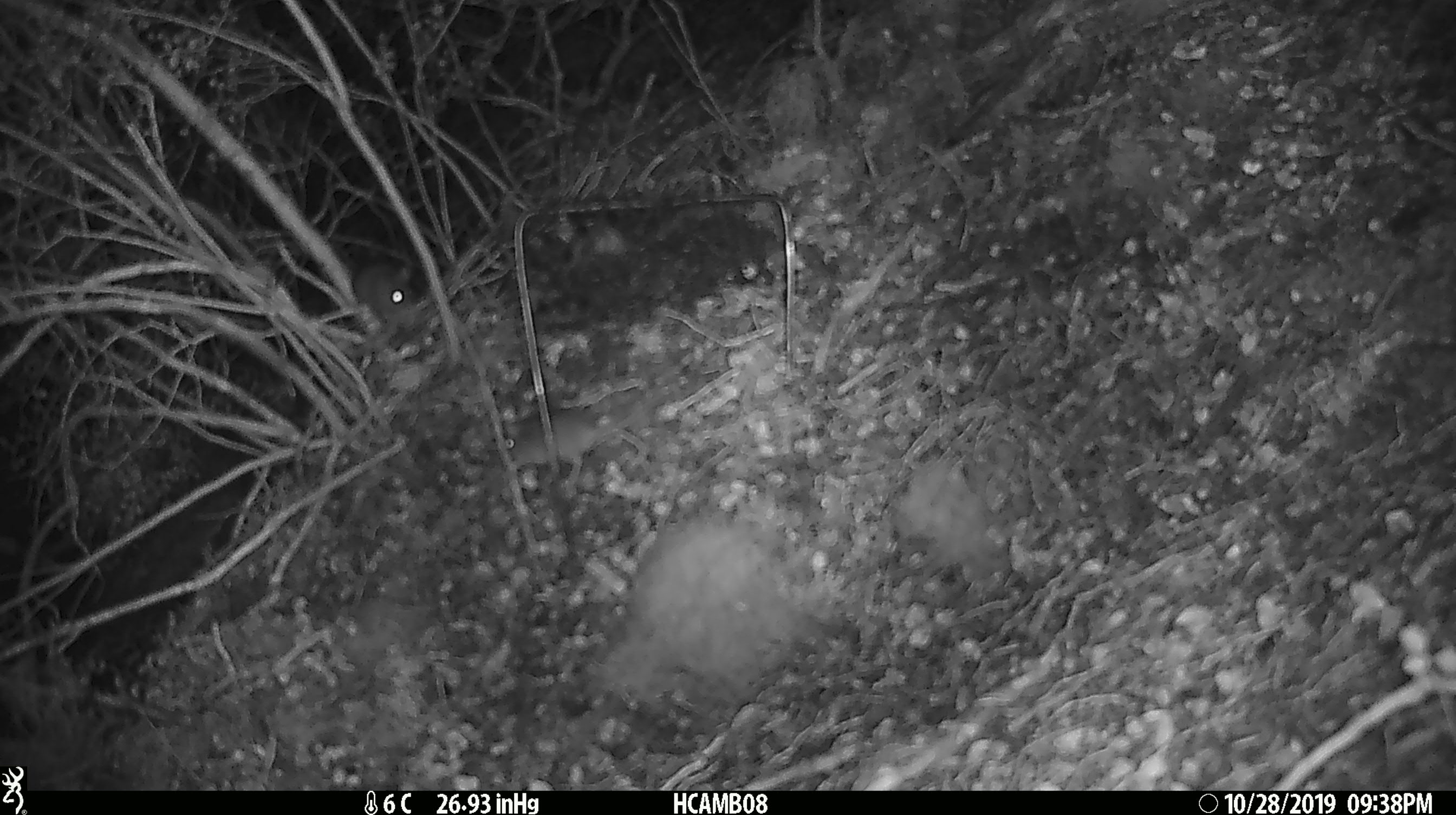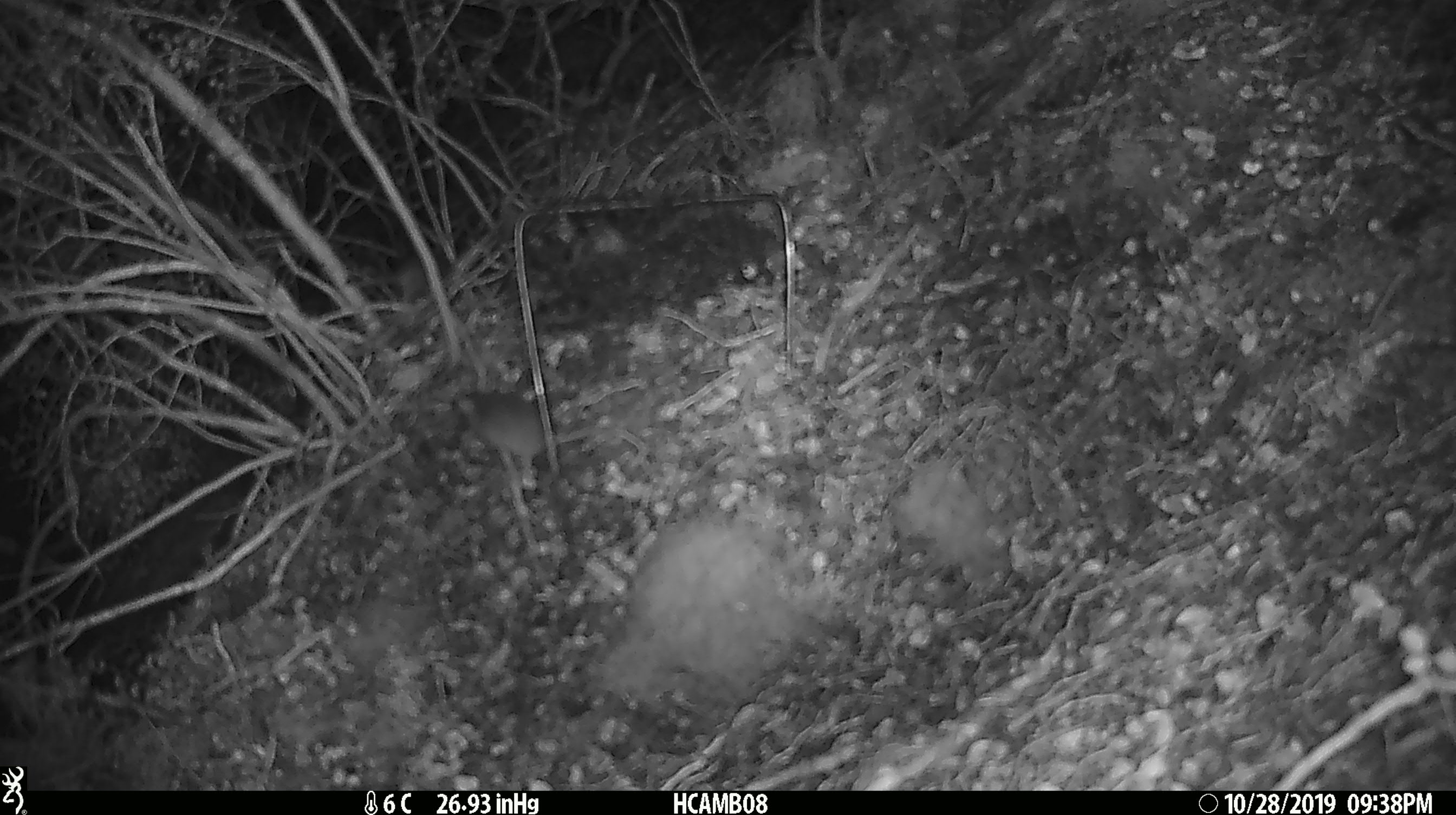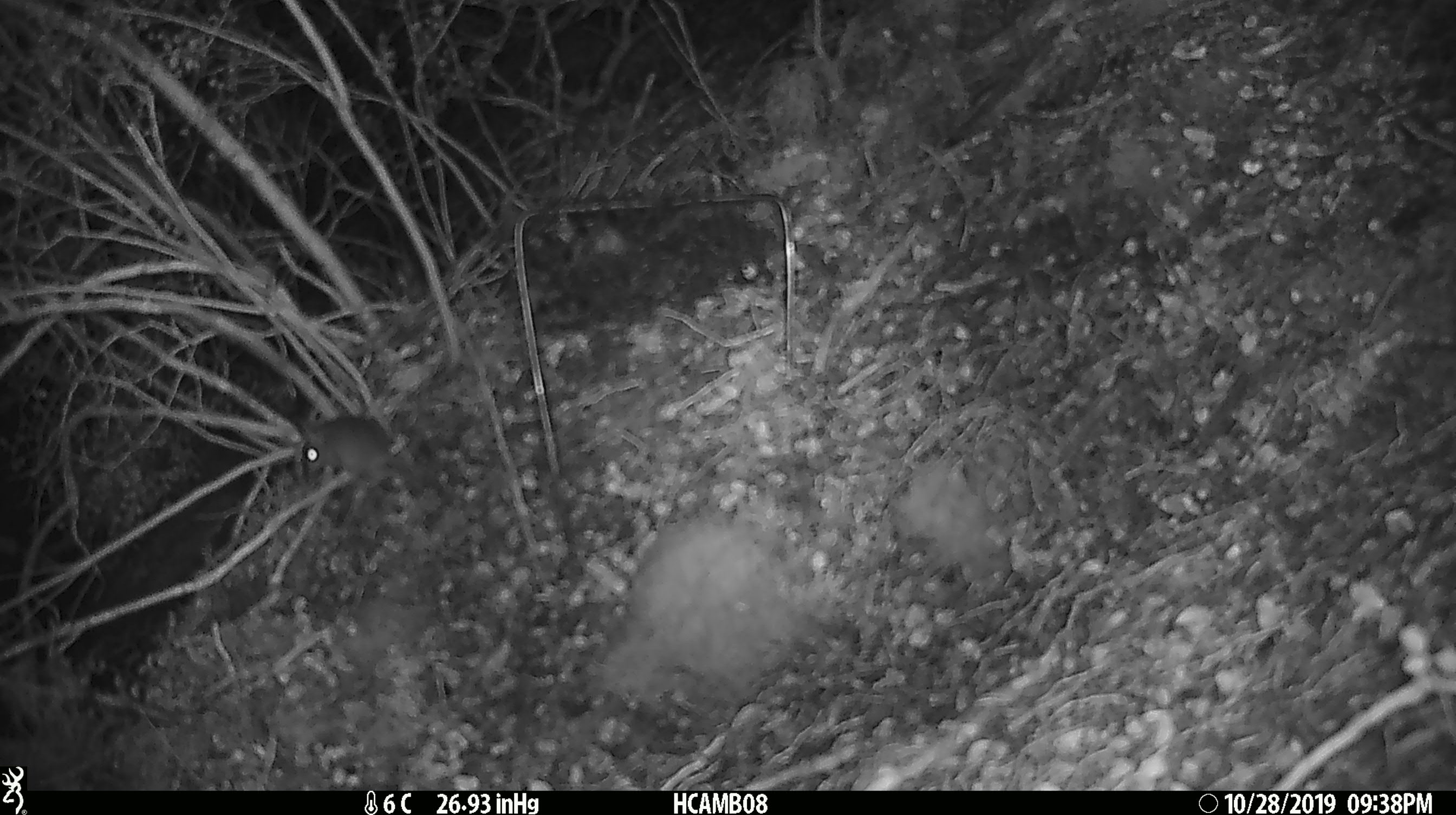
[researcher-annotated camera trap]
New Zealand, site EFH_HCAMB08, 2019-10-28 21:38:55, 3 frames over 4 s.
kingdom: Animalia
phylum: Chordata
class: Mammalia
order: Rodentia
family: Muridae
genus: Mus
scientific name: Mus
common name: mouse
Mouse (Mus).